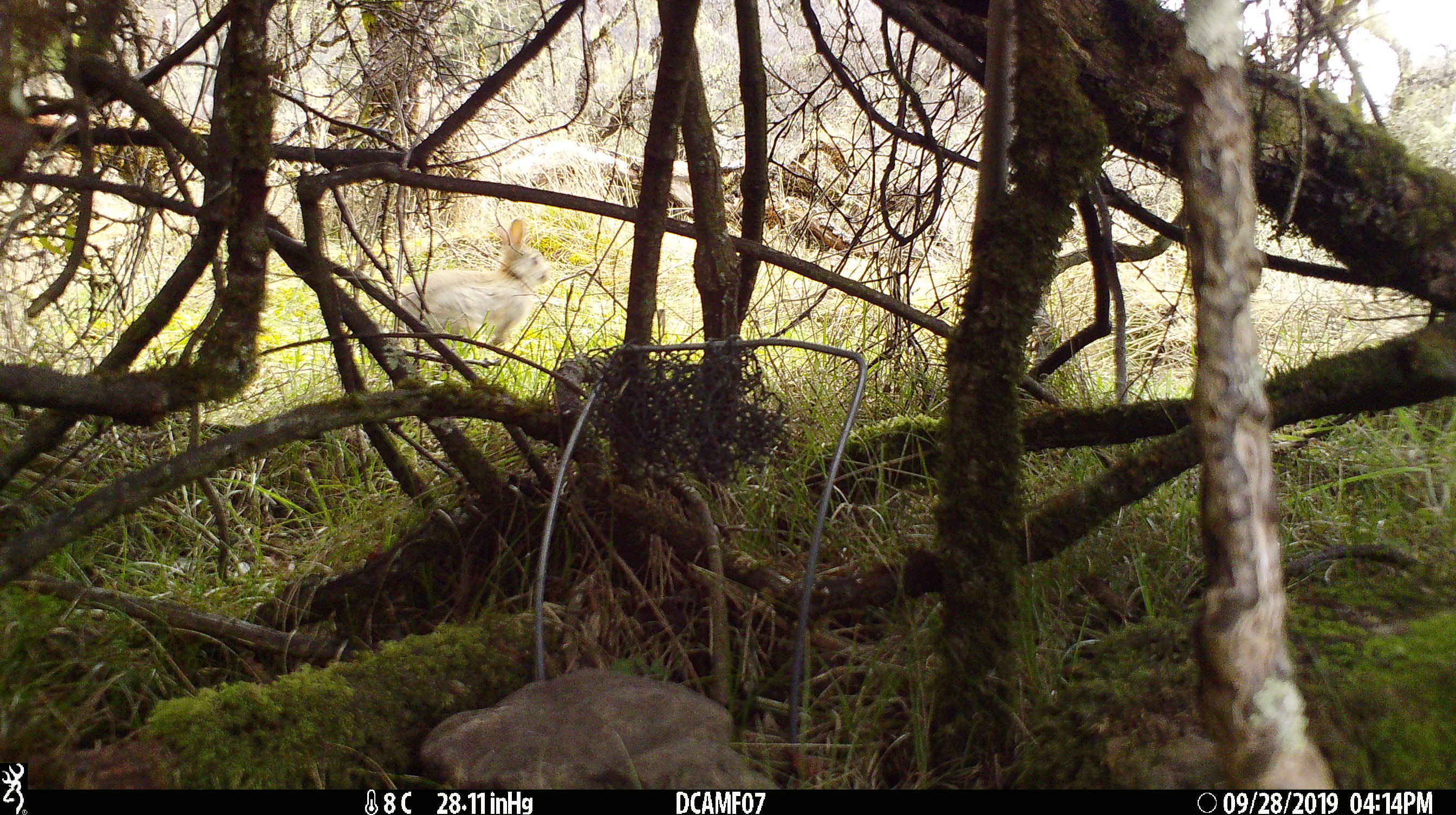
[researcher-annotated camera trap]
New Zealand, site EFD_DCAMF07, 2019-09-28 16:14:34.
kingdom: Animalia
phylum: Chordata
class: Mammalia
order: Lagomorpha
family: Leporidae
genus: Oryctolagus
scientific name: Oryctolagus cuniculus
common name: european rabbit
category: rabbit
Rabbit (european rabbit) (Oryctolagus cuniculus).